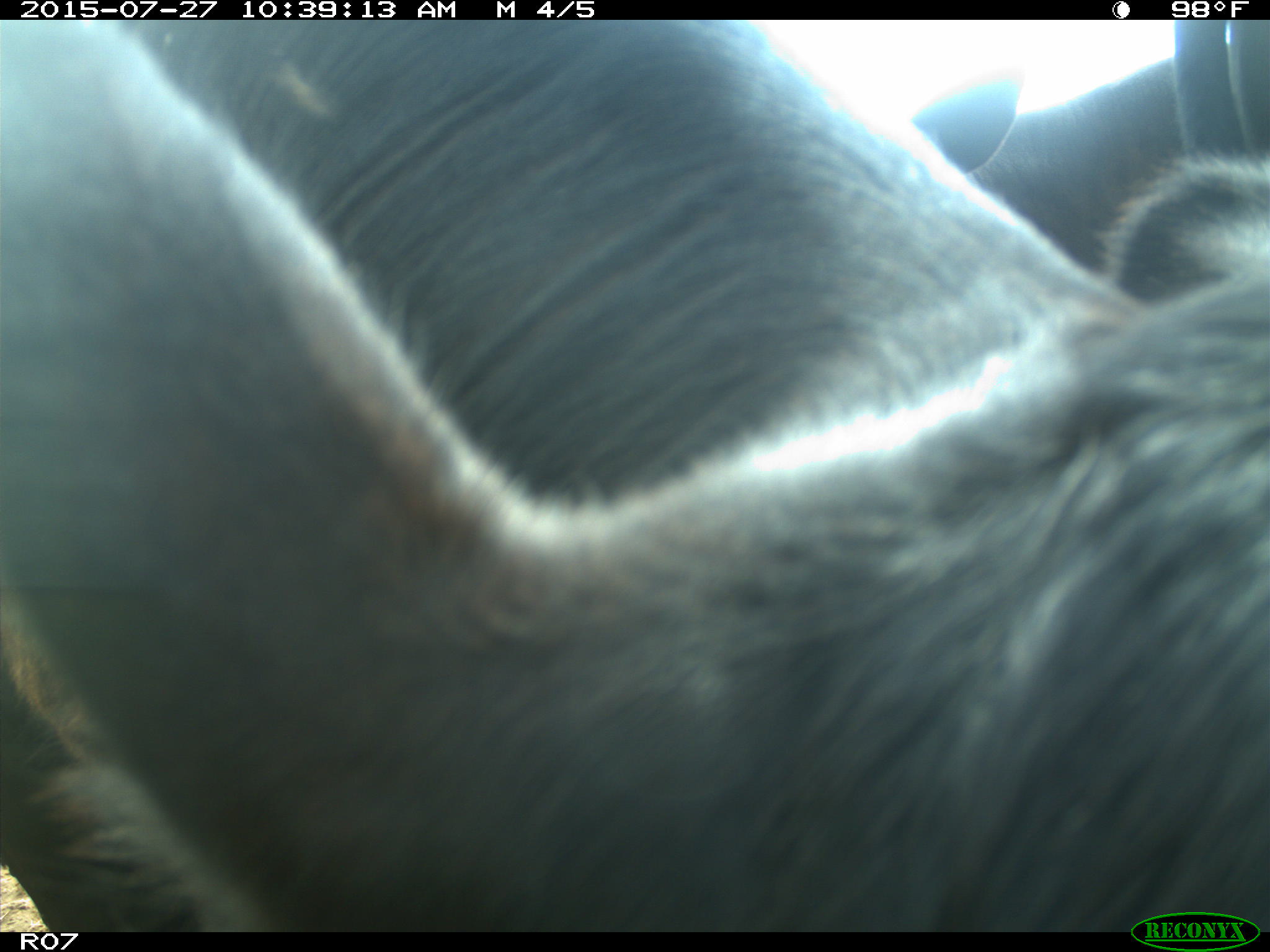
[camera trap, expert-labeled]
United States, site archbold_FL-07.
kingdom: Animalia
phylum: Chordata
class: Mammalia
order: Artiodactyla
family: Bovidae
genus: Bos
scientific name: Bos taurus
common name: domestic cow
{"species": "Bos taurus (domestic cow)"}